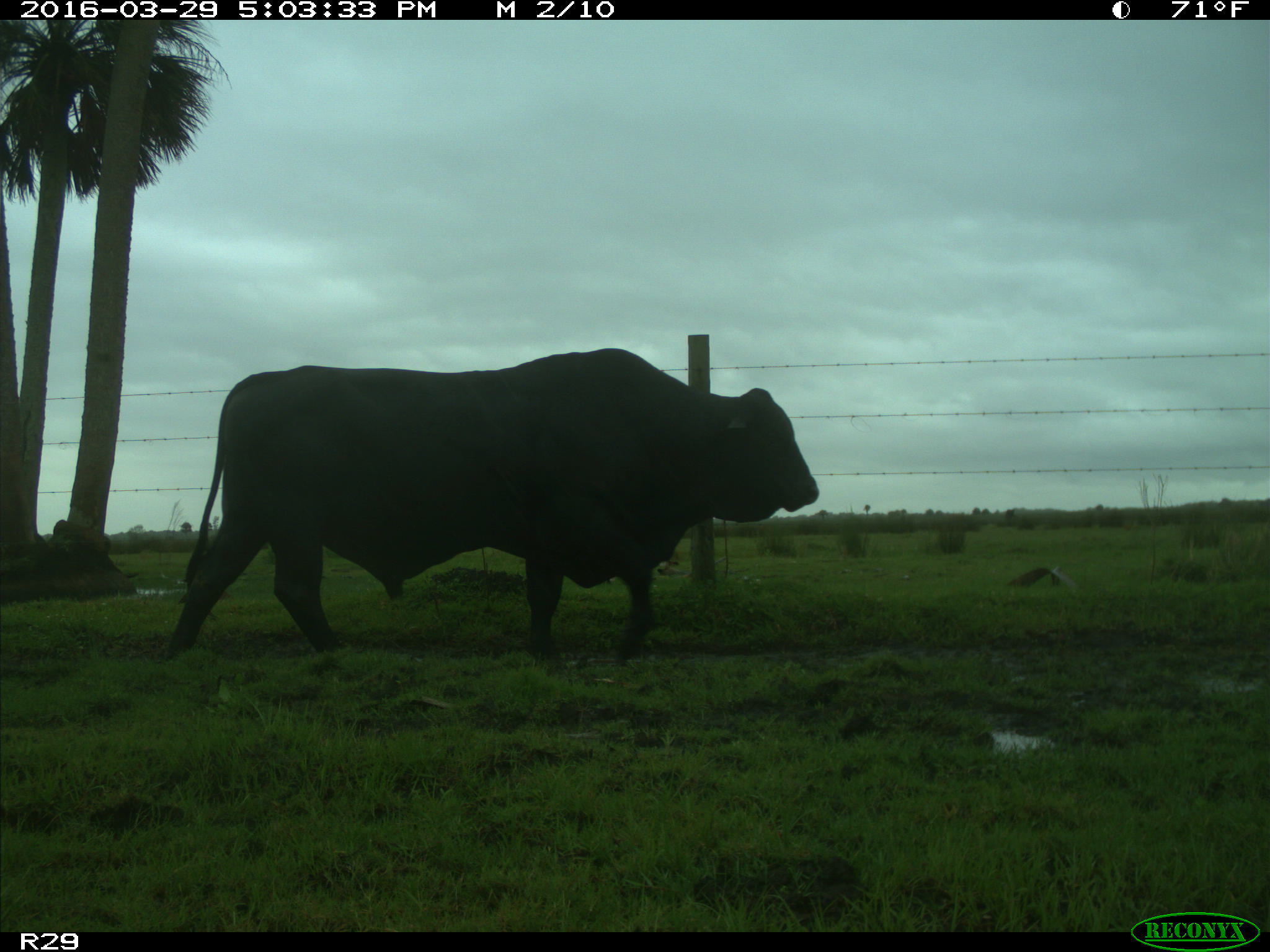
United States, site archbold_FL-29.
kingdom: Animalia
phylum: Chordata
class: Mammalia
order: Artiodactyla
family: Bovidae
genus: Bos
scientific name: Bos taurus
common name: domestic cow